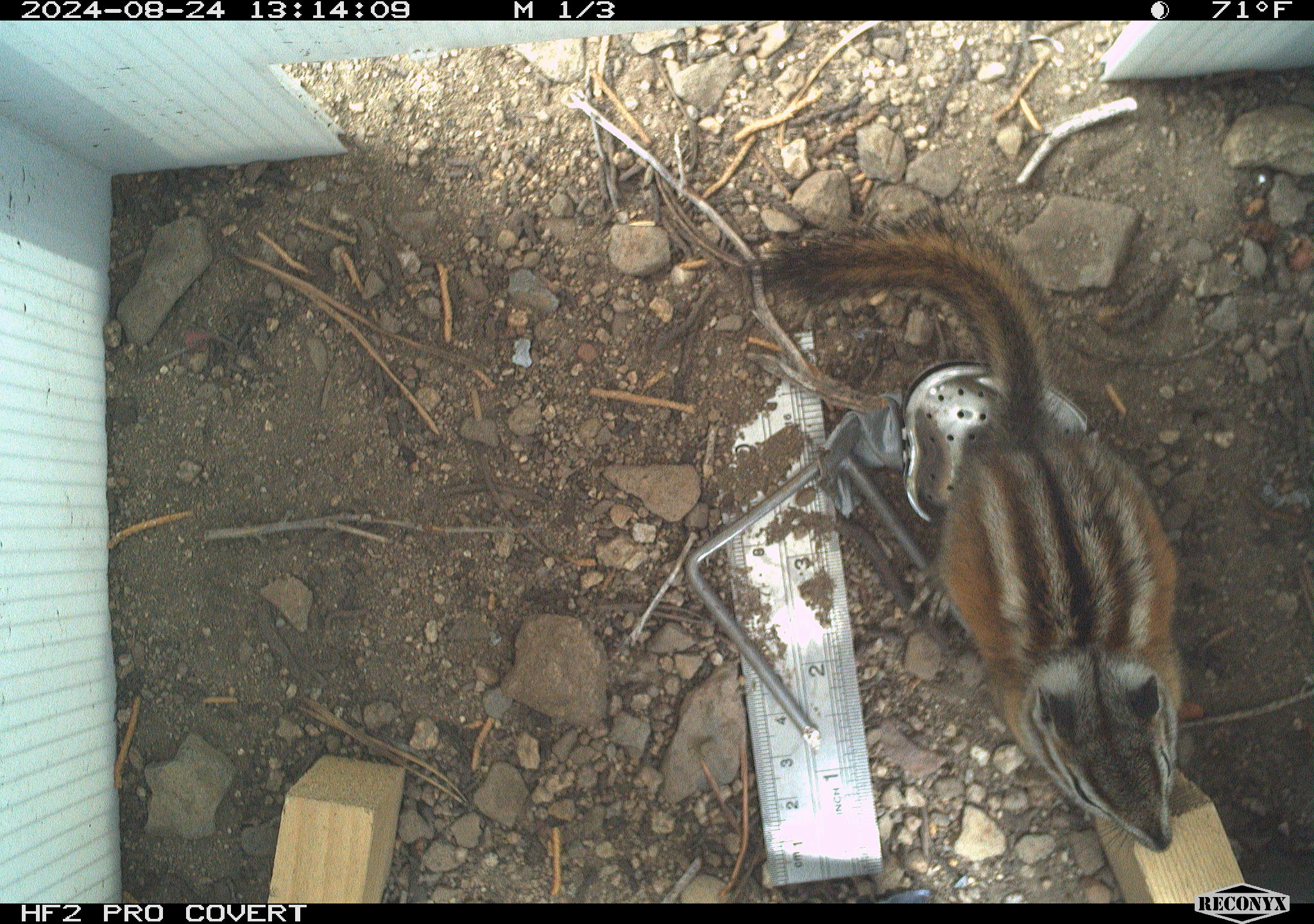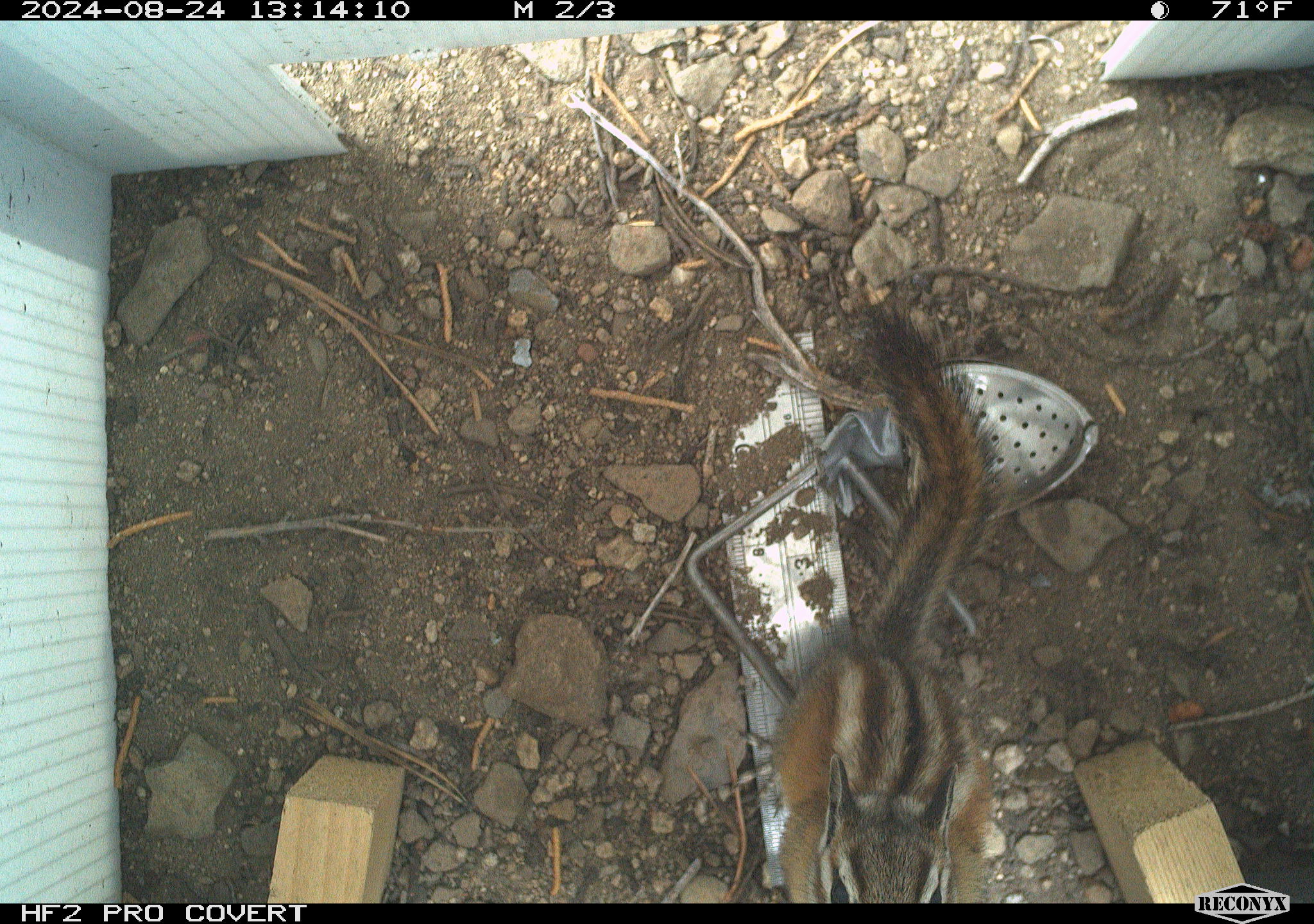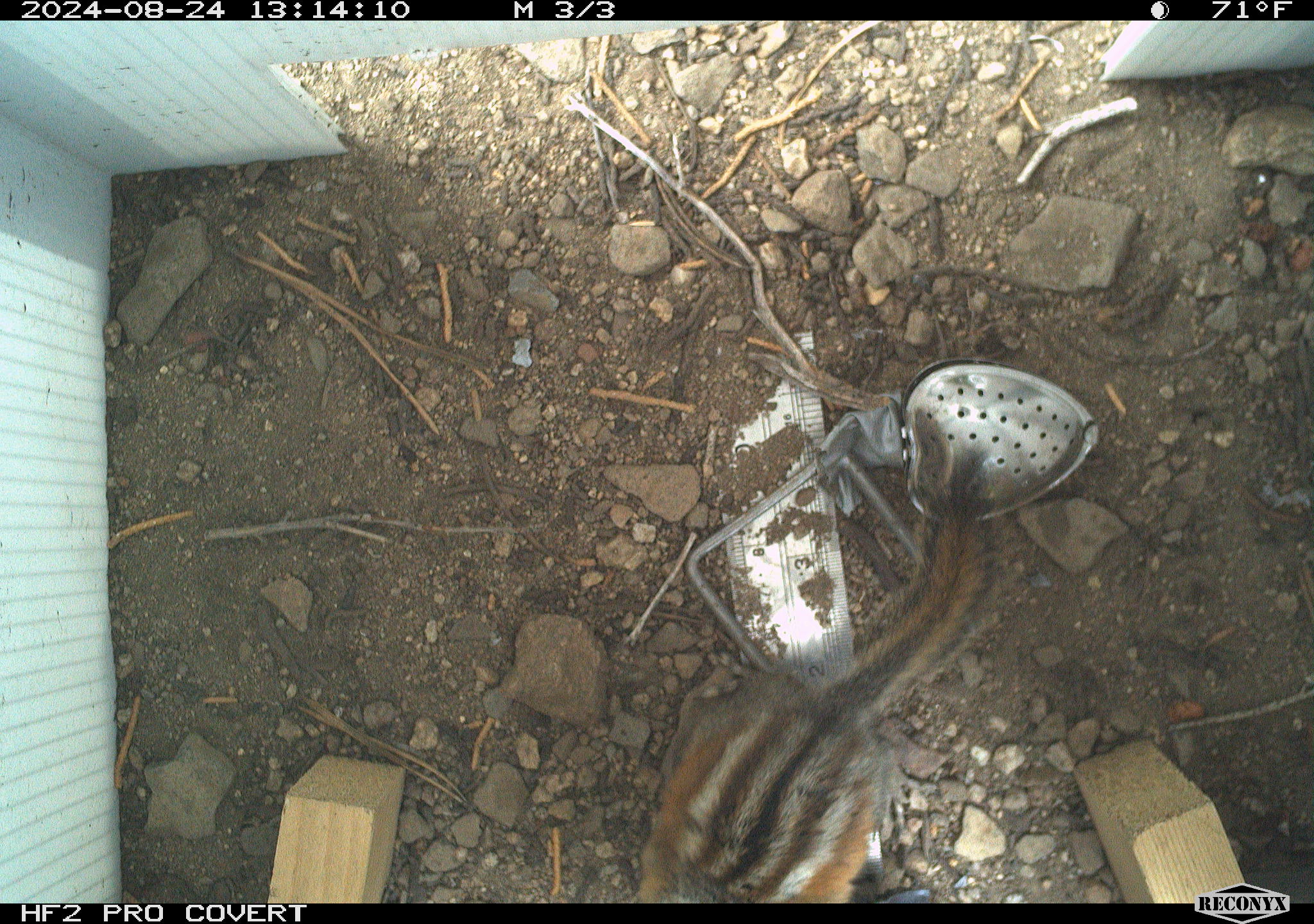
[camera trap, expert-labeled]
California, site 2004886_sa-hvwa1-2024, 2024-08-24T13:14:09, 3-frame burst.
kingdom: Animalia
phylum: Chordata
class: Mammalia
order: Rodentia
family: Sciuridae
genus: Neotamias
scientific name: Neotamias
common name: western chipmunks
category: neotamias species